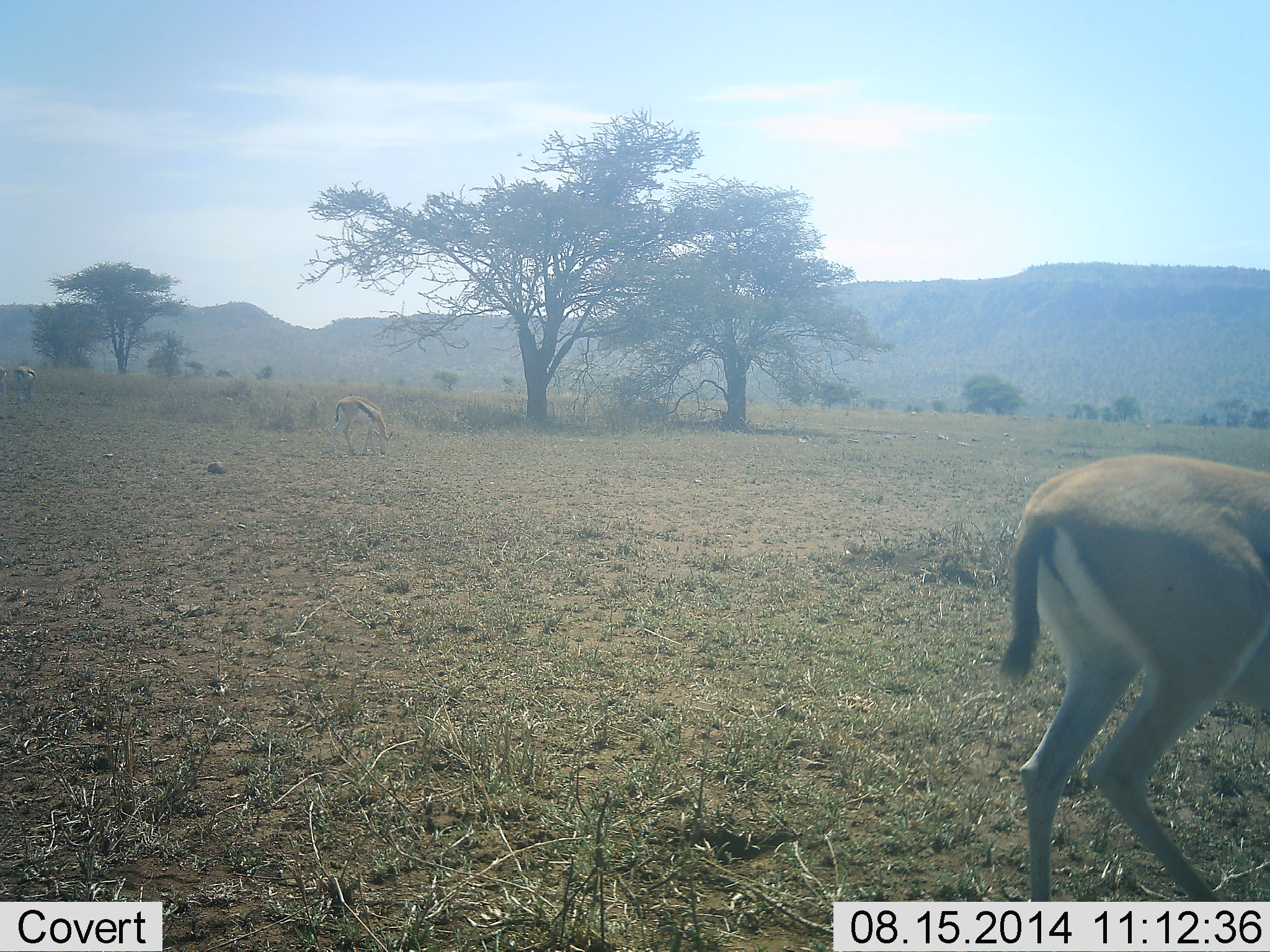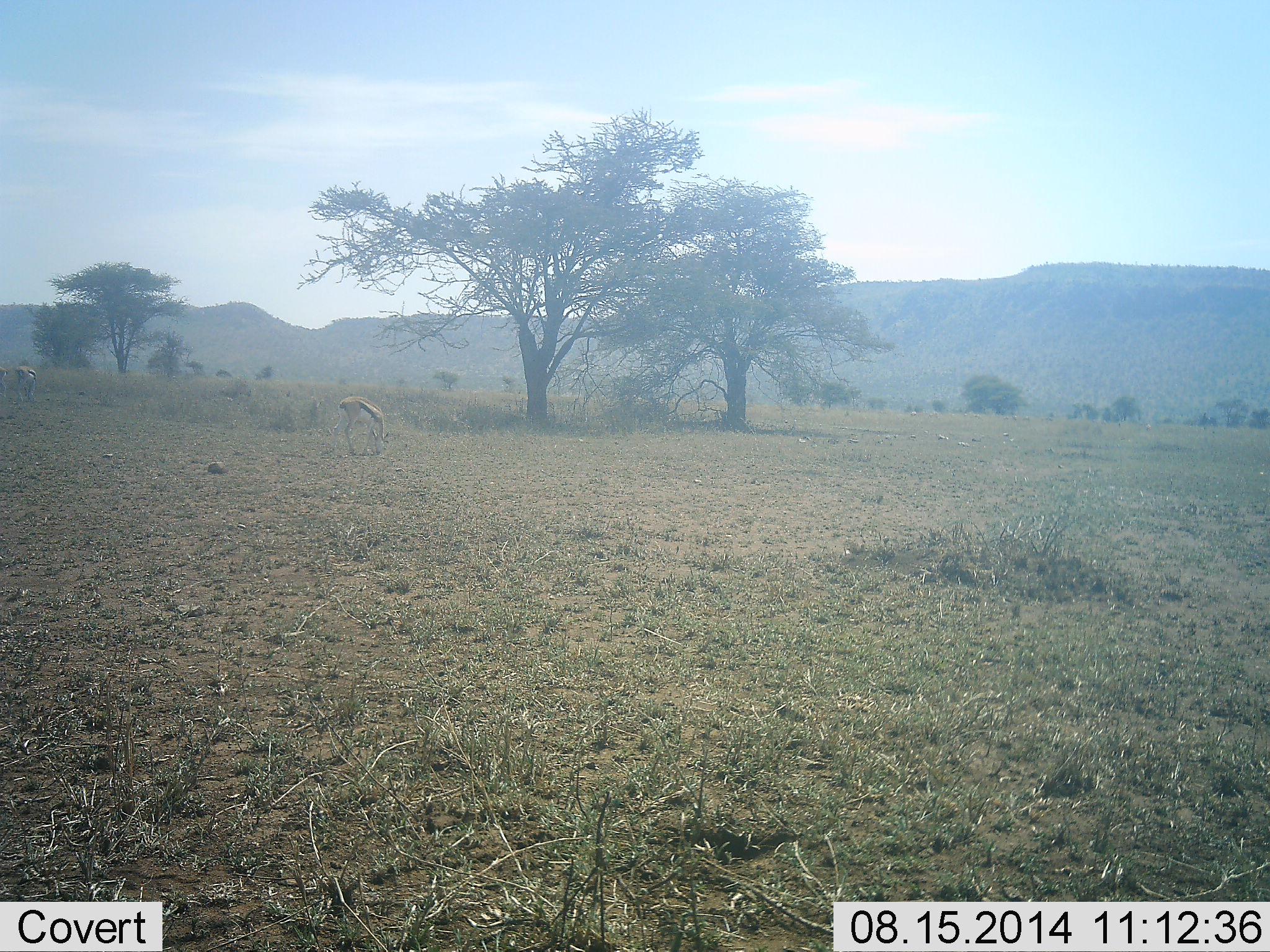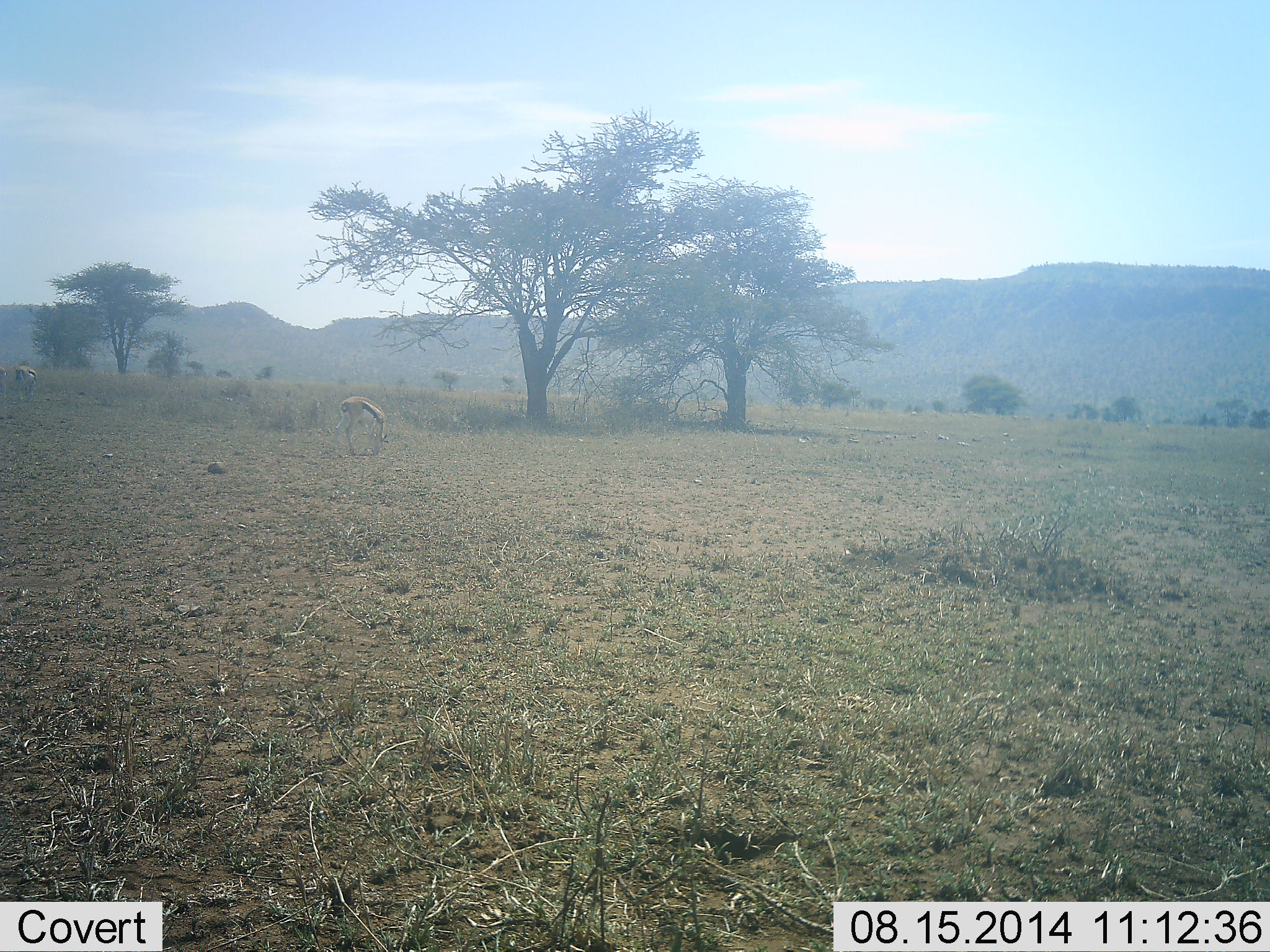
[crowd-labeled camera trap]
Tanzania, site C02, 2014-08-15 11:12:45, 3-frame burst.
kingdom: Animalia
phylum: Chordata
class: Mammalia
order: Artiodactyla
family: Bovidae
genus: Eudorcas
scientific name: Eudorcas thomsonii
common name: thomson's gazelle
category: gazellethomsons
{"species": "gazellethomsons (thomson's gazelle) (Eudorcas thomsonii)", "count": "2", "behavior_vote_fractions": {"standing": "50%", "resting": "0%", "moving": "70%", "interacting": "0%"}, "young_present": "0%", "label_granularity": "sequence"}